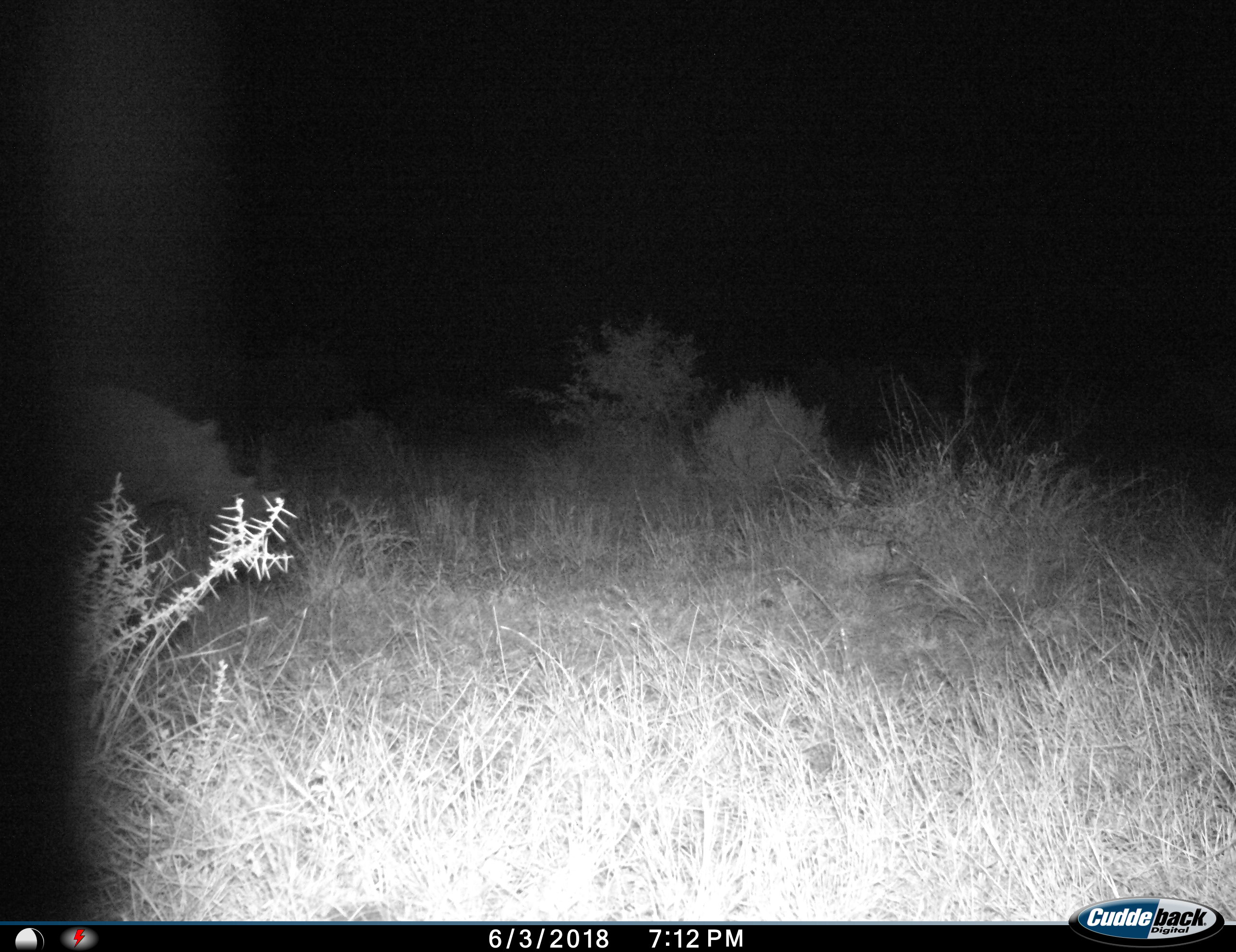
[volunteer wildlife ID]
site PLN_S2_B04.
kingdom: Animalia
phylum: Chordata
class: Mammalia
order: Perissodactyla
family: Rhinocerotidae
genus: Diceros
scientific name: Diceros bicornis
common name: black rhinoceros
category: rhinocerosblack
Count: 1.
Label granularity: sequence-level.